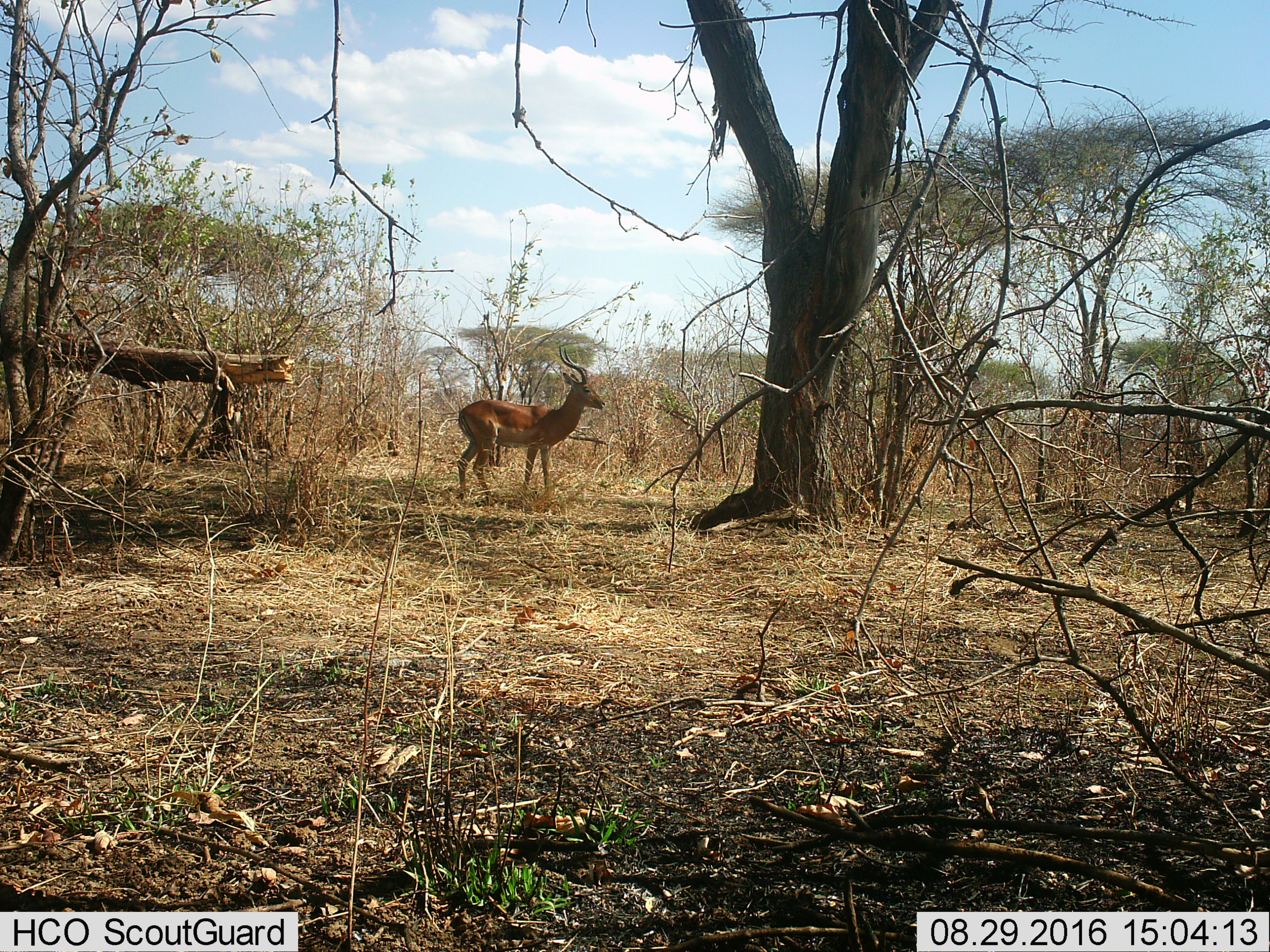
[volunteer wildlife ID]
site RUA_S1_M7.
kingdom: Animalia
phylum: Chordata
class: Mammalia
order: Artiodactyla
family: Bovidae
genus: Aepyceros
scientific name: Aepyceros melampus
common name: impala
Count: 1.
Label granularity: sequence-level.